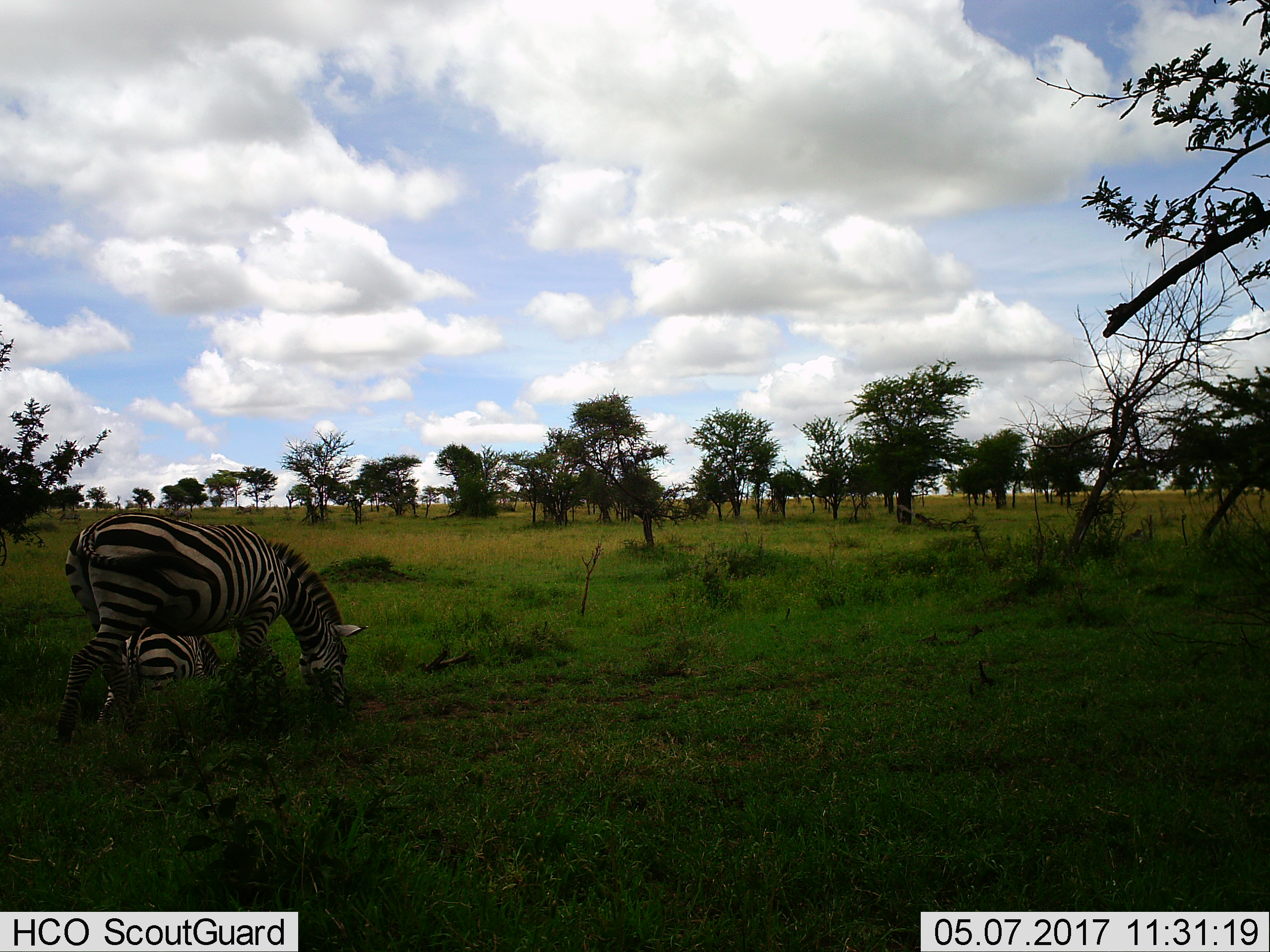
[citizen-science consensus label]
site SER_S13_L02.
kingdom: Animalia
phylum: Chordata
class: Mammalia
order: Perissodactyla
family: Equidae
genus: Equus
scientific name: Equus quagga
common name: plains zebra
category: zebraplains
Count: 2.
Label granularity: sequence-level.